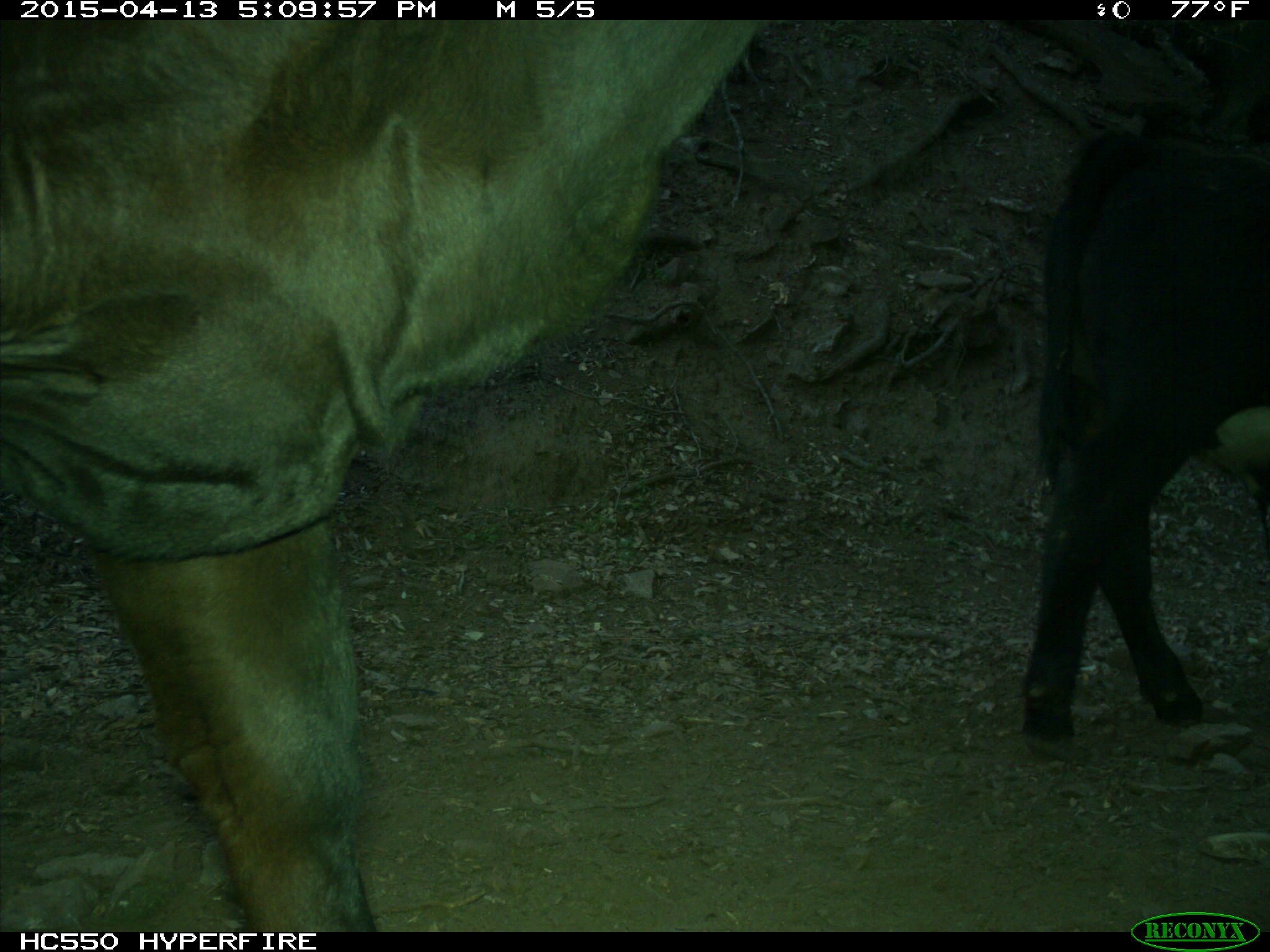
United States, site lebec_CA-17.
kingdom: Animalia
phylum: Chordata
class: Mammalia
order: Artiodactyla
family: Bovidae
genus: Bos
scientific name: Bos taurus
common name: domestic cow